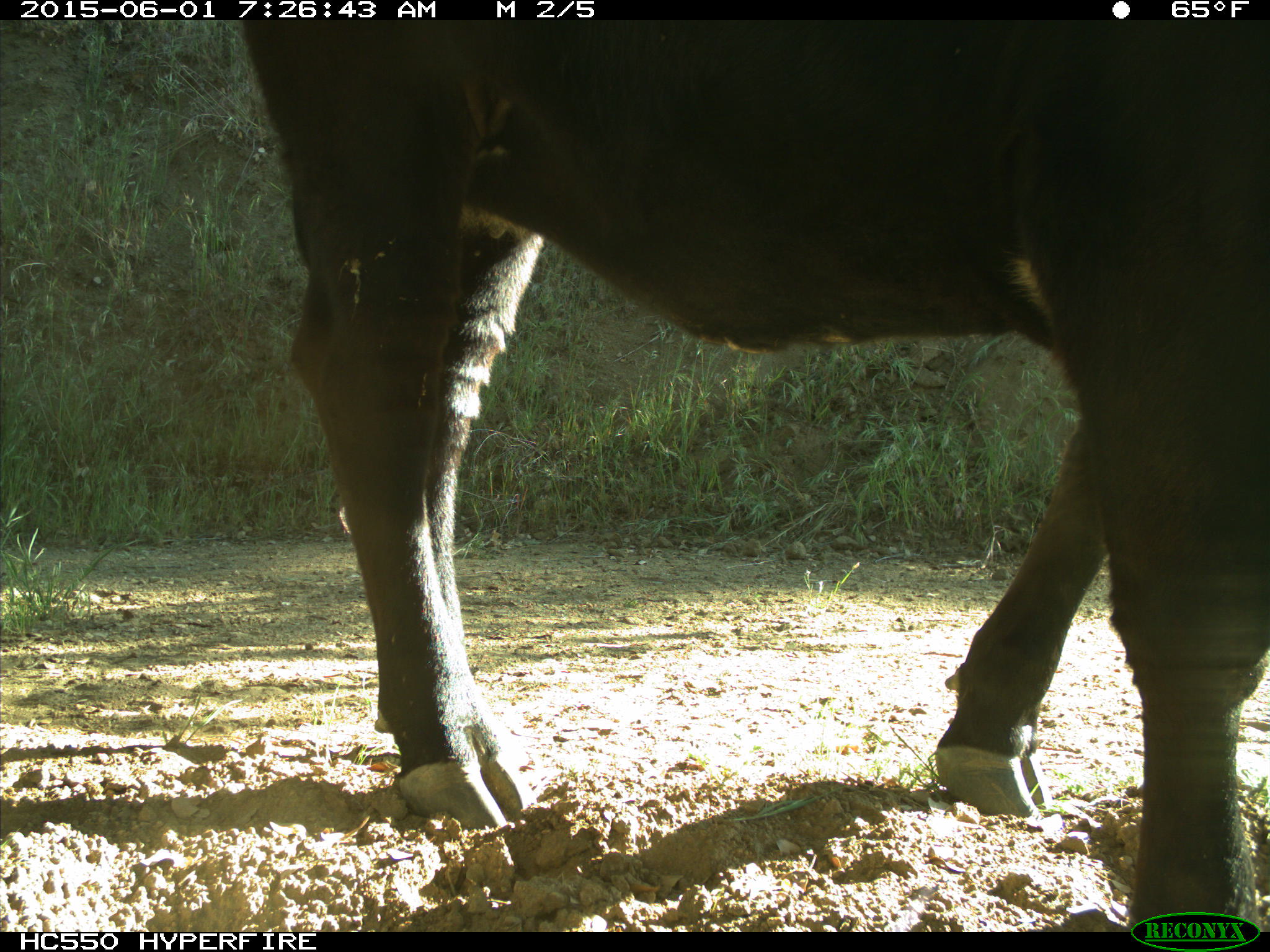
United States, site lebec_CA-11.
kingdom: Animalia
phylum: Chordata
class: Mammalia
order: Artiodactyla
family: Bovidae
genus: Bos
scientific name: Bos taurus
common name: domestic cow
Bos taurus (domestic cow).